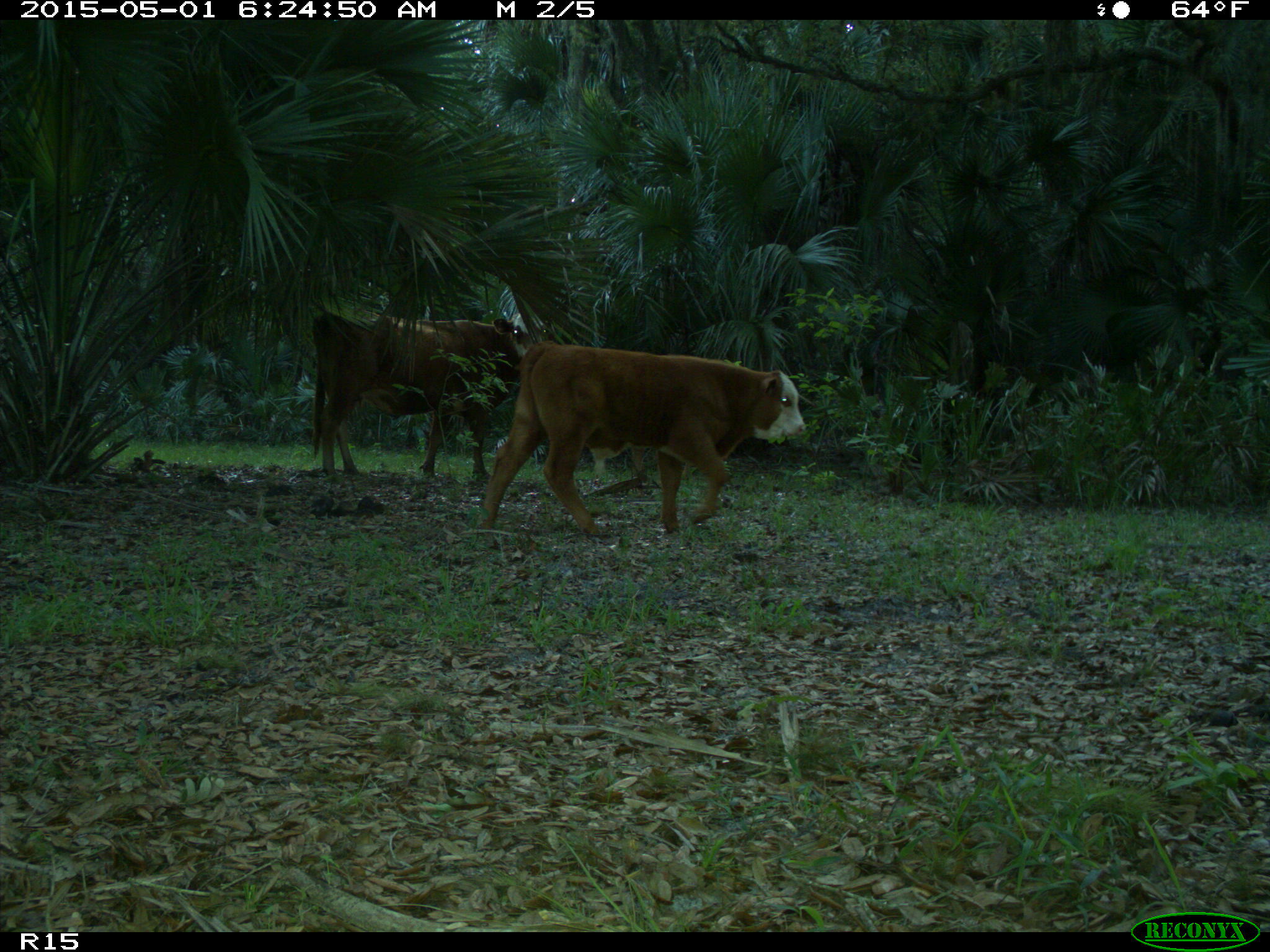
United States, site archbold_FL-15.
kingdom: Animalia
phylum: Chordata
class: Mammalia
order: Artiodactyla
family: Bovidae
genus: Bos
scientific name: Bos taurus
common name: domestic cow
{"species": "Bos taurus (domestic cow)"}